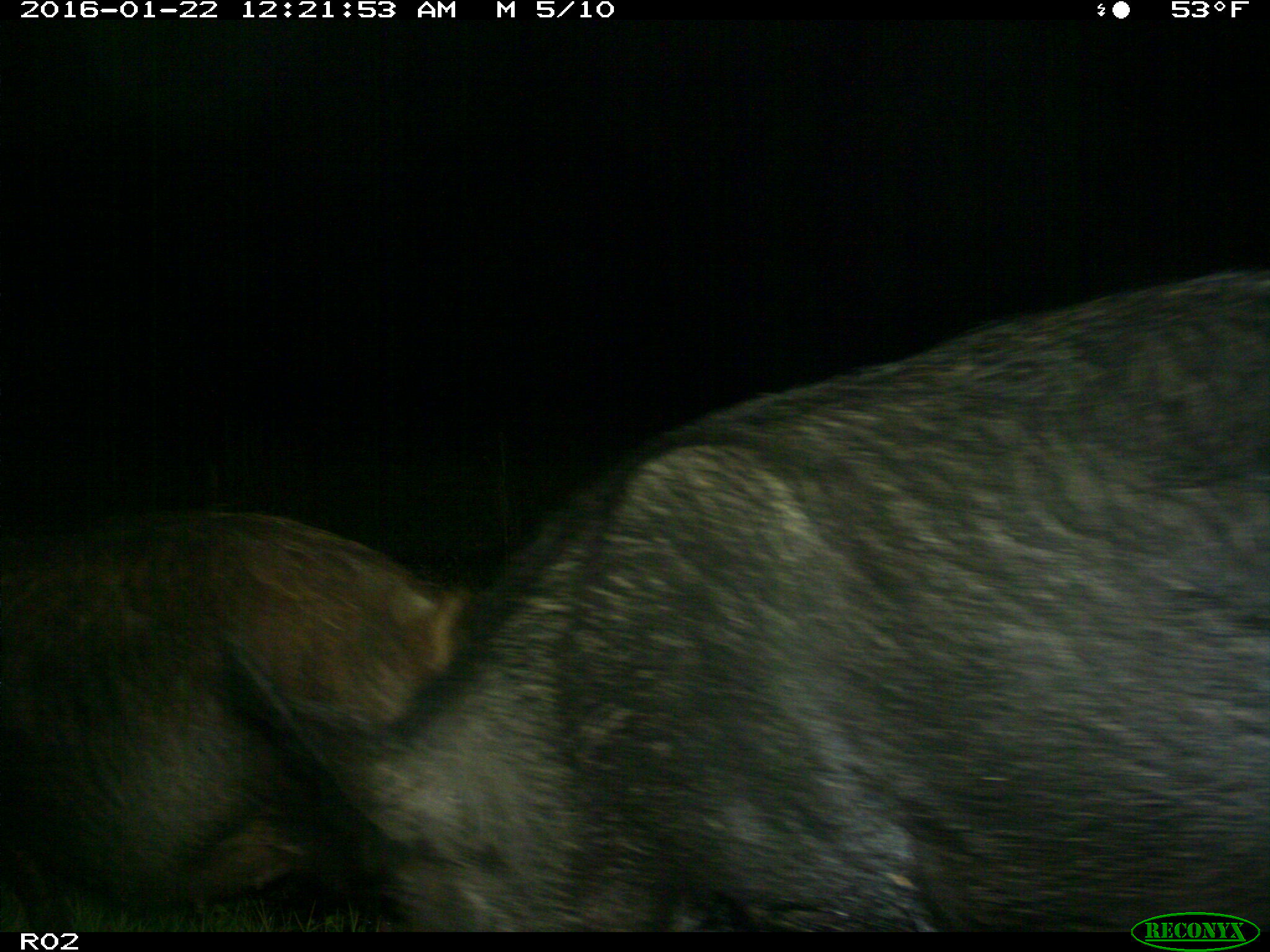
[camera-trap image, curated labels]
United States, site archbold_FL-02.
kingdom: Animalia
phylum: Chordata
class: Mammalia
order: Artiodactyla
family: Suidae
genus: Sus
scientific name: Sus scrofa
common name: wild boar